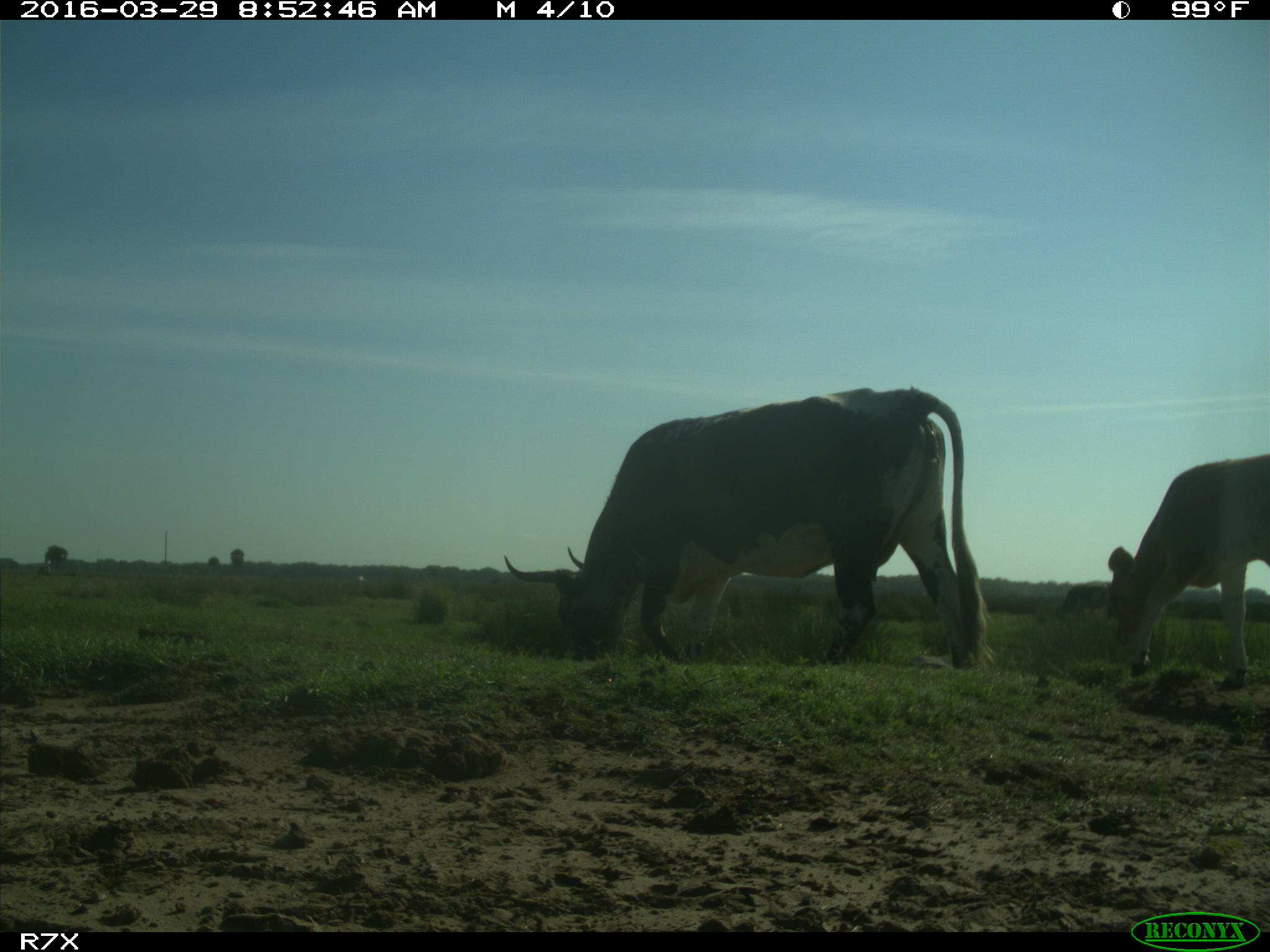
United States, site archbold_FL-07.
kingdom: Animalia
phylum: Chordata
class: Mammalia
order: Artiodactyla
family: Bovidae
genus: Bos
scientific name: Bos taurus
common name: domestic cow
Bos taurus (domestic cow).